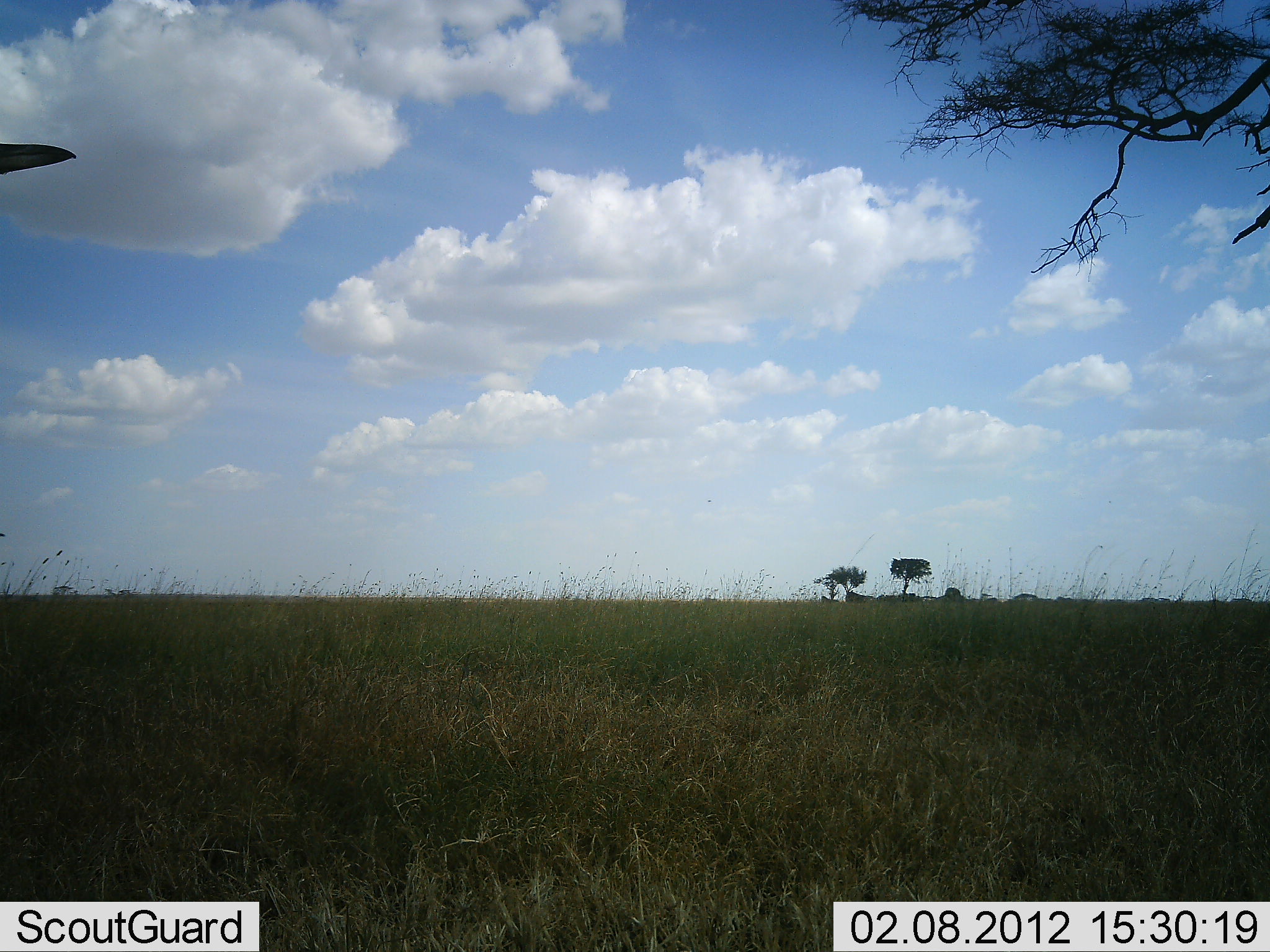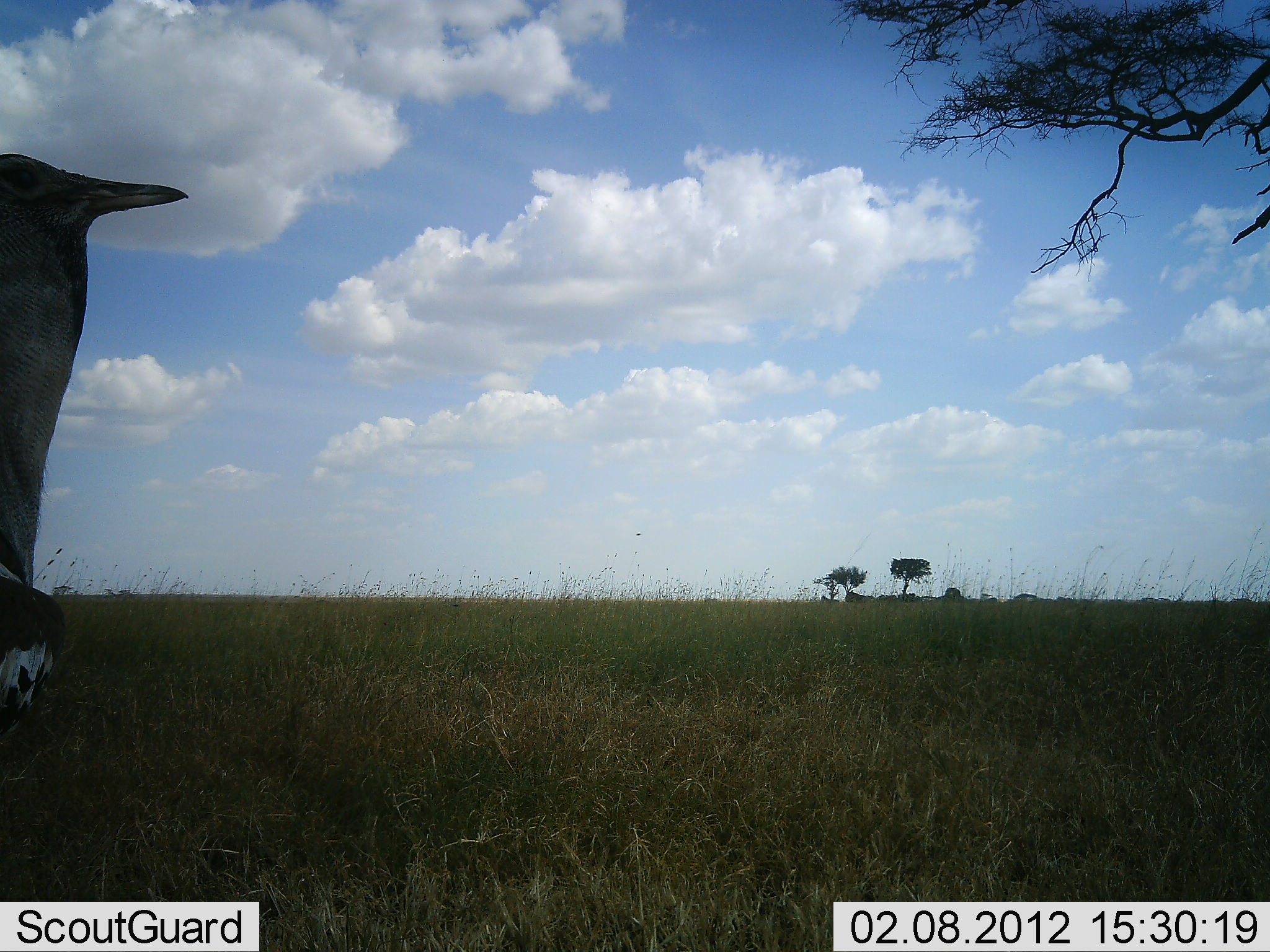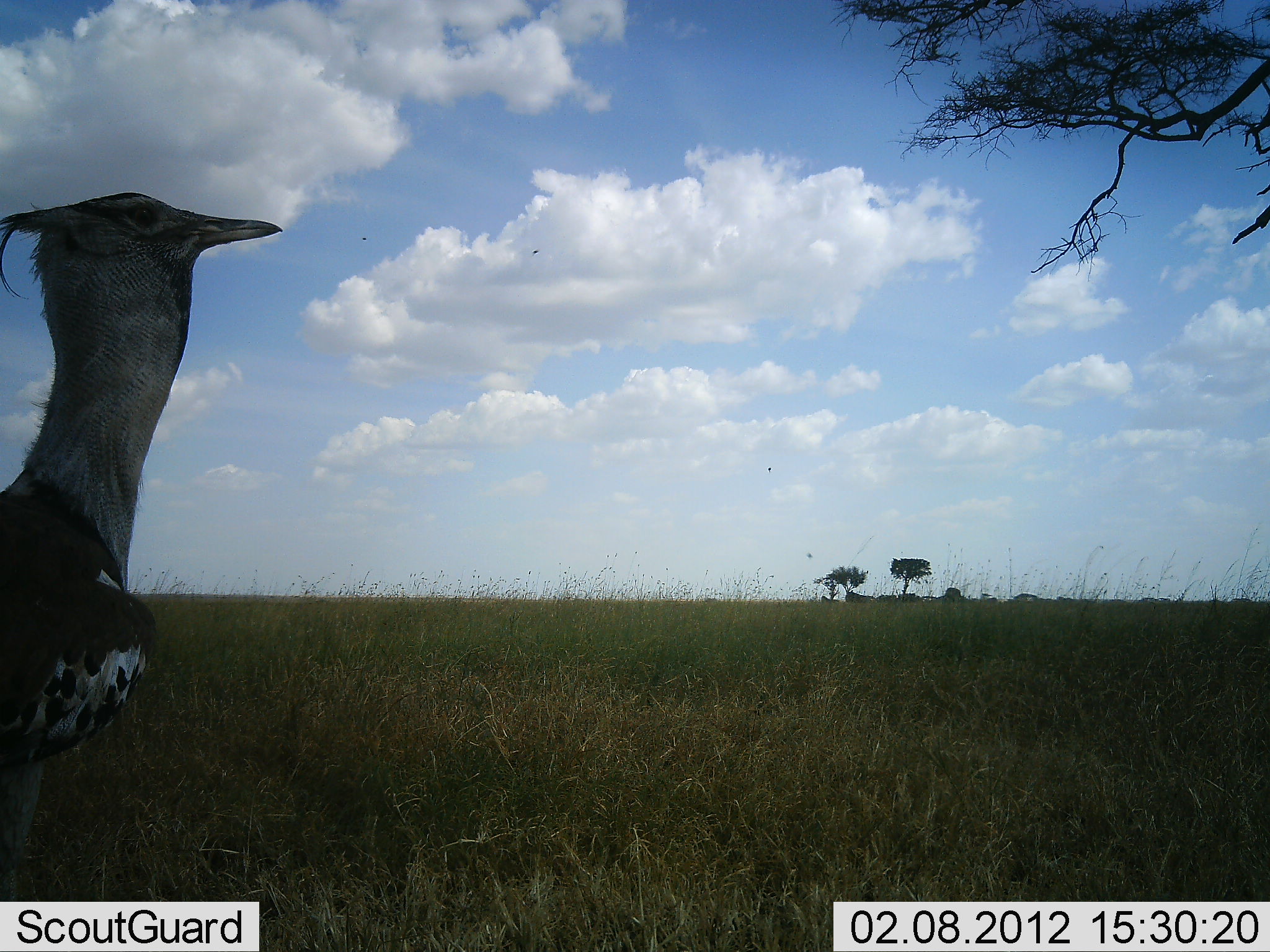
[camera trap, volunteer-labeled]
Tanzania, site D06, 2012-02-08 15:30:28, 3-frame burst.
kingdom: Animalia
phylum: Chordata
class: Aves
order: Otidiformes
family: Otididae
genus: Ardeotis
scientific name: Ardeotis kori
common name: kori bustard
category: koribustard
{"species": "koribustard (kori bustard) (Ardeotis kori)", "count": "1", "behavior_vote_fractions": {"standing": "29%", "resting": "0%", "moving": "79%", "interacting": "0%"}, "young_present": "0%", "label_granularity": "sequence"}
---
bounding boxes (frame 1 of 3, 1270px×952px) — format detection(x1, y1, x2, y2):
animal: detection(0, 142, 79, 176)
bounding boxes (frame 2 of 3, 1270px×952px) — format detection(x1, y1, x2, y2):
animal: detection(0, 148, 191, 769)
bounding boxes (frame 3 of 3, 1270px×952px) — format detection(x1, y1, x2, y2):
animal: detection(0, 190, 286, 902)